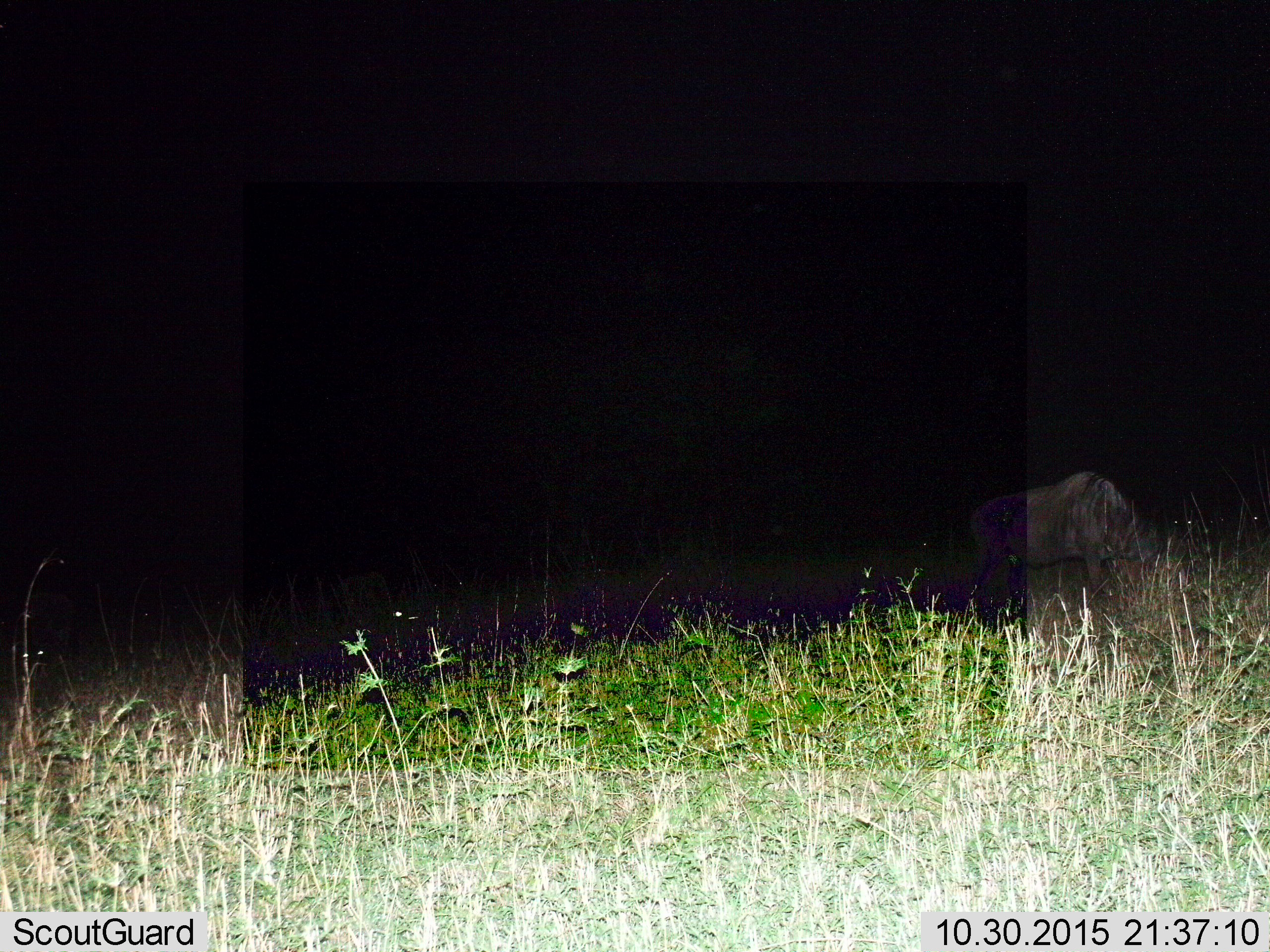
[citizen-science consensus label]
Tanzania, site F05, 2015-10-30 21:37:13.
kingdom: Animalia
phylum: Chordata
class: Mammalia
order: Artiodactyla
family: Bovidae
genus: Connochaetes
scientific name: Connochaetes taurinus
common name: blue wildebeest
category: wildebeest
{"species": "wildebeest (blue wildebeest) (Connochaetes taurinus)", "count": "1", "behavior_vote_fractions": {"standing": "33%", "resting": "0%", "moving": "0%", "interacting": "0%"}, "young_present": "0%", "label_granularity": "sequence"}